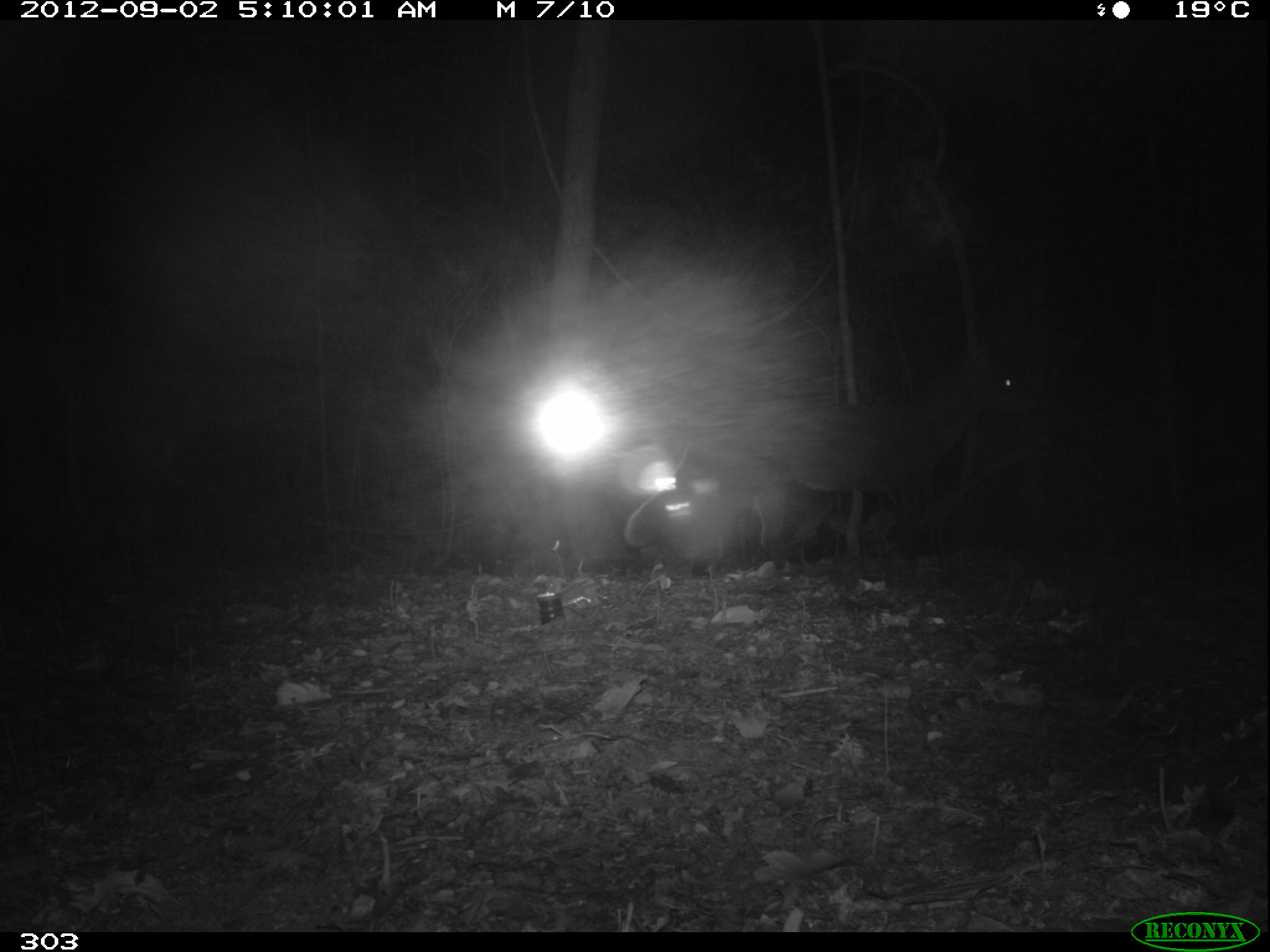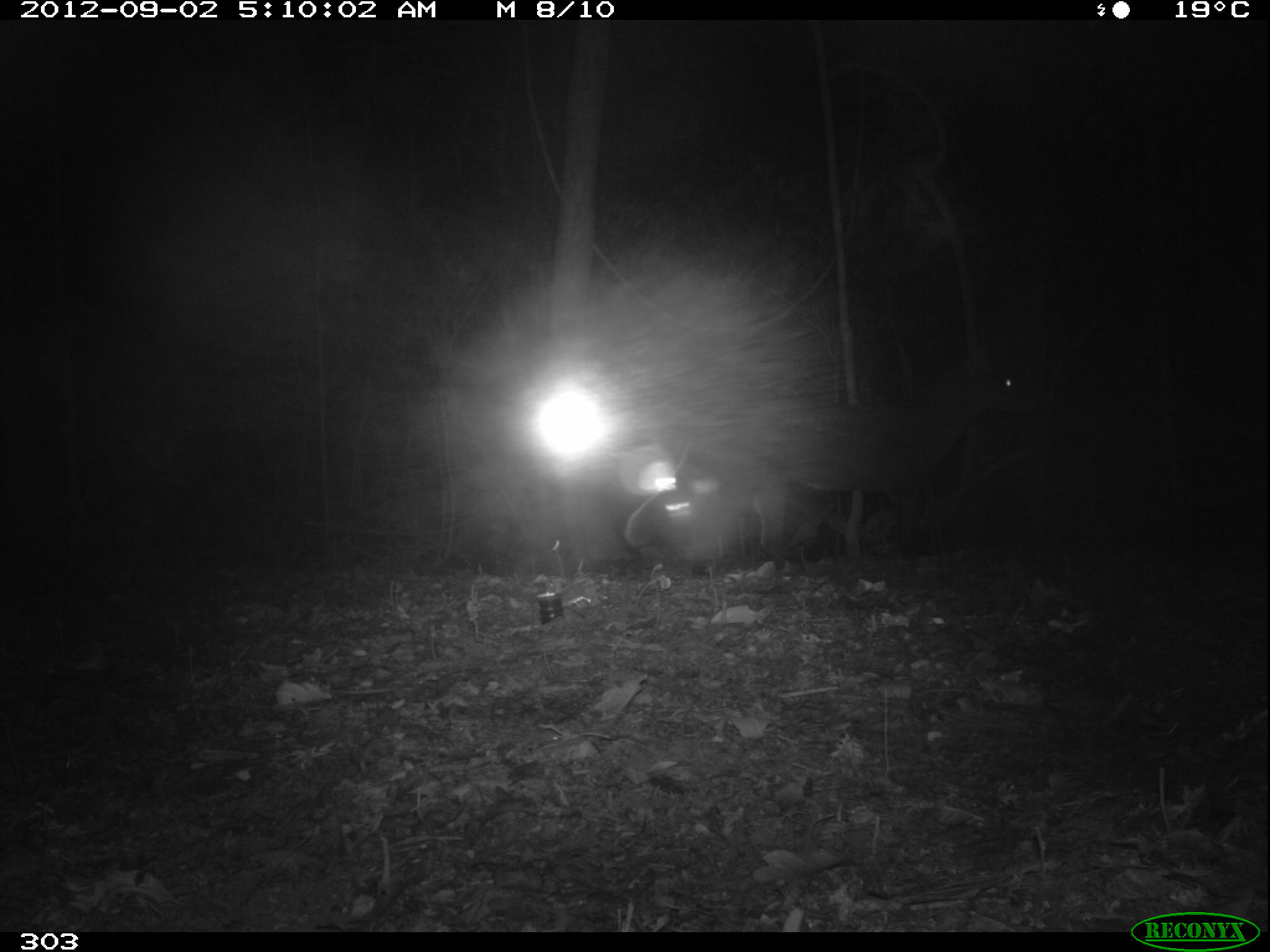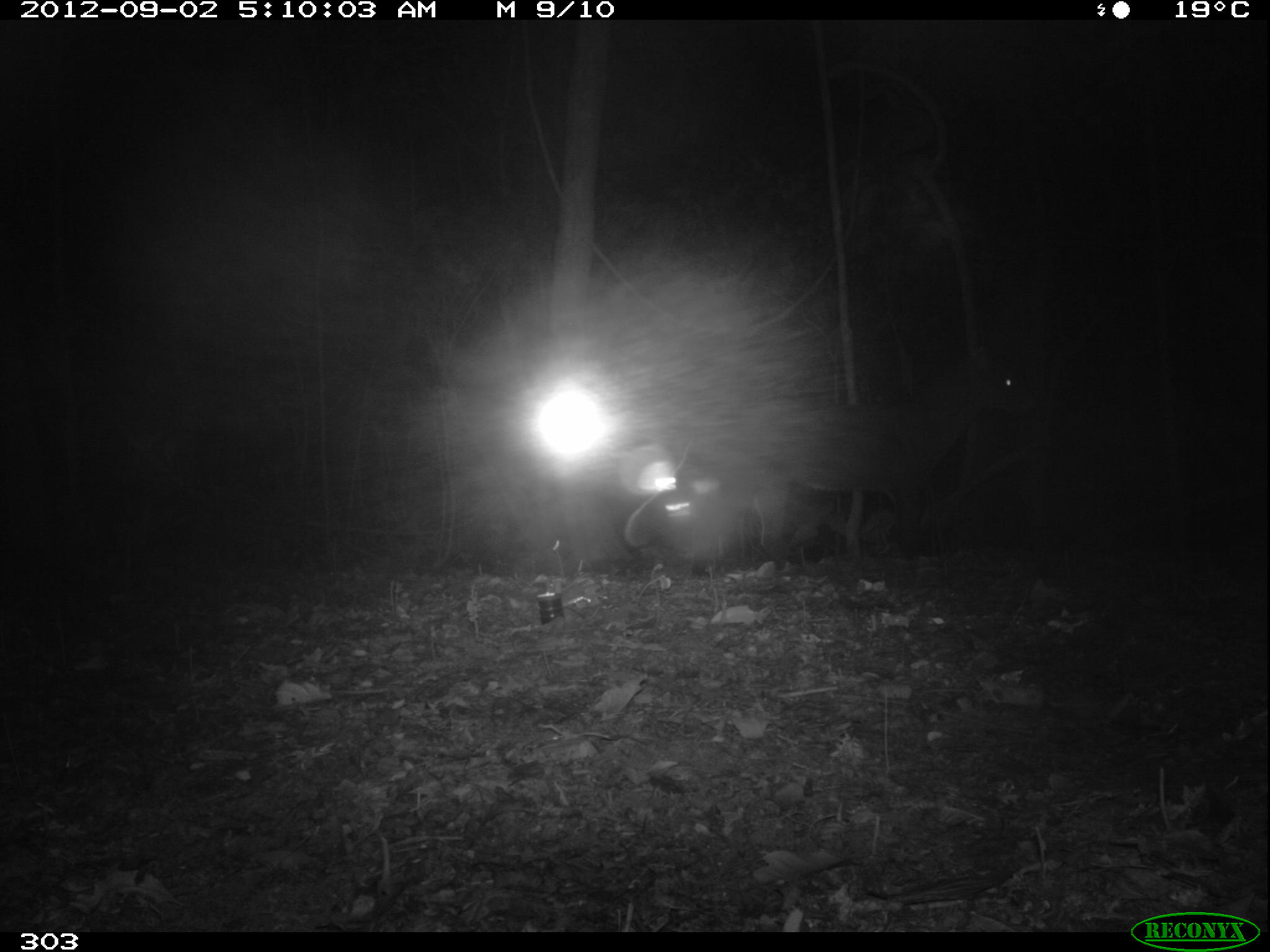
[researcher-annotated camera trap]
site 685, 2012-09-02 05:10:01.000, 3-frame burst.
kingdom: Animalia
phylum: Chordata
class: Mammalia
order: Carnivora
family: Canidae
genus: Atelocynus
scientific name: Atelocynus microtis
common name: short-eared dog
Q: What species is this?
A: Atelocynus microtis (short-eared dog).